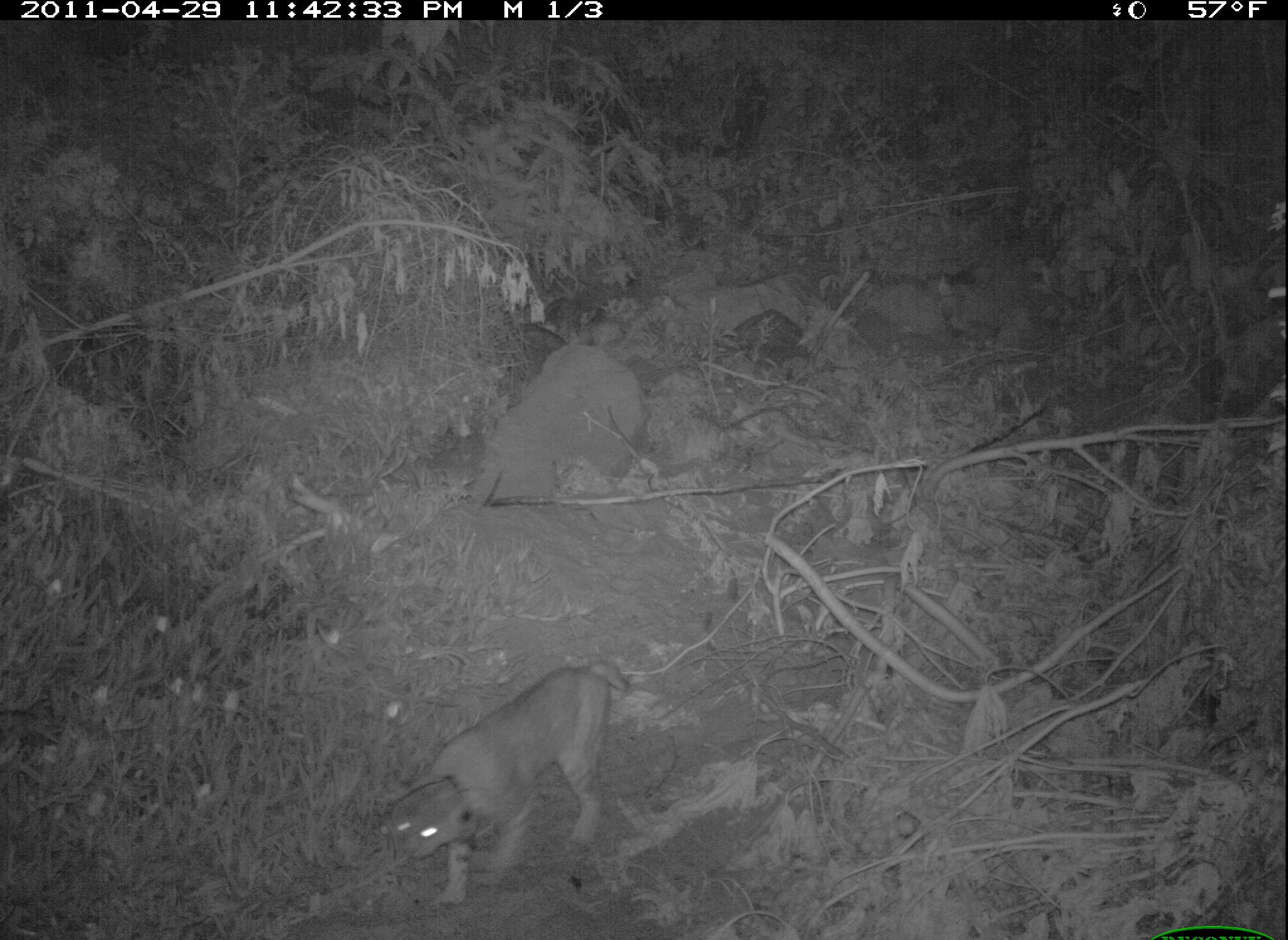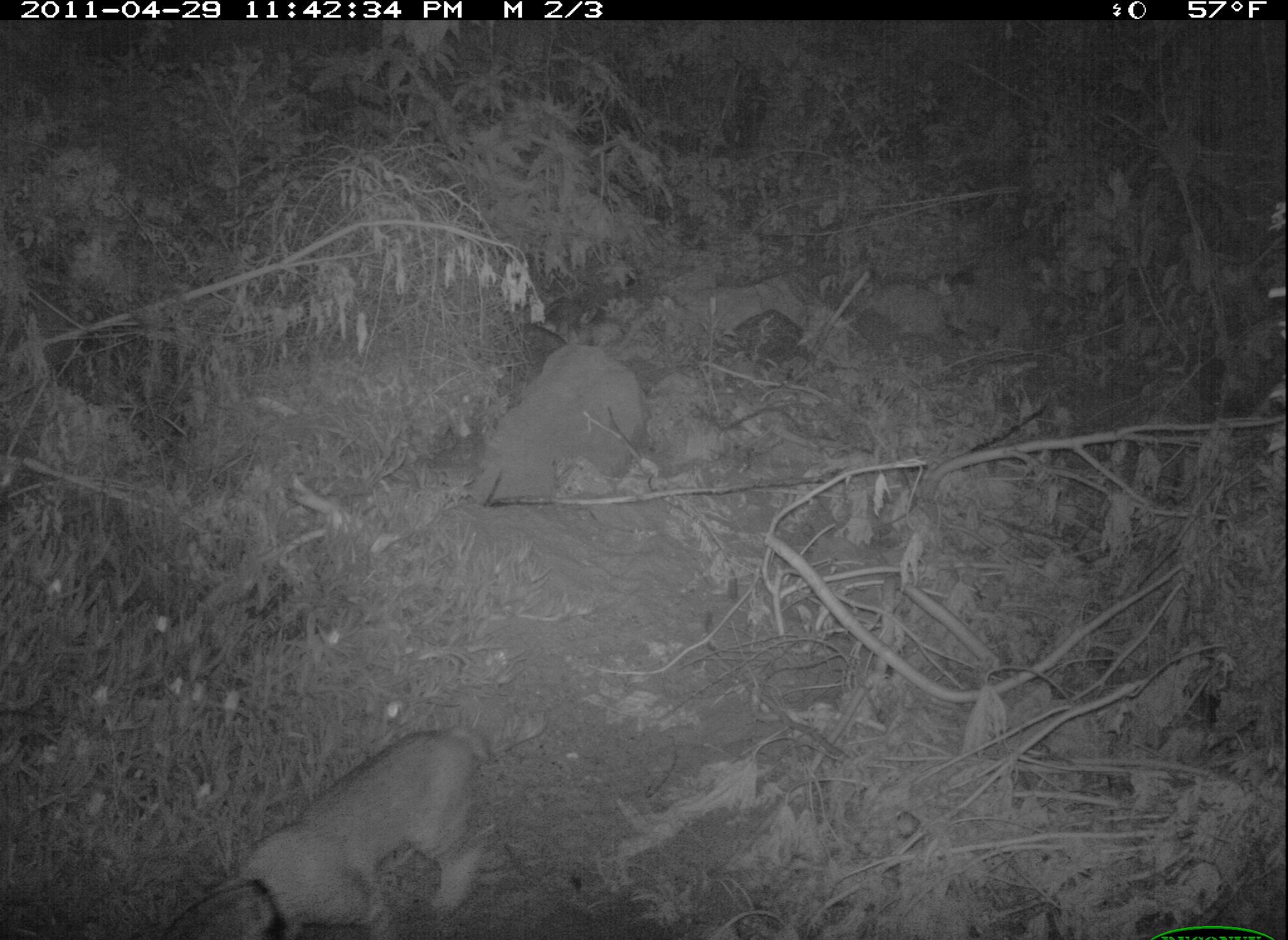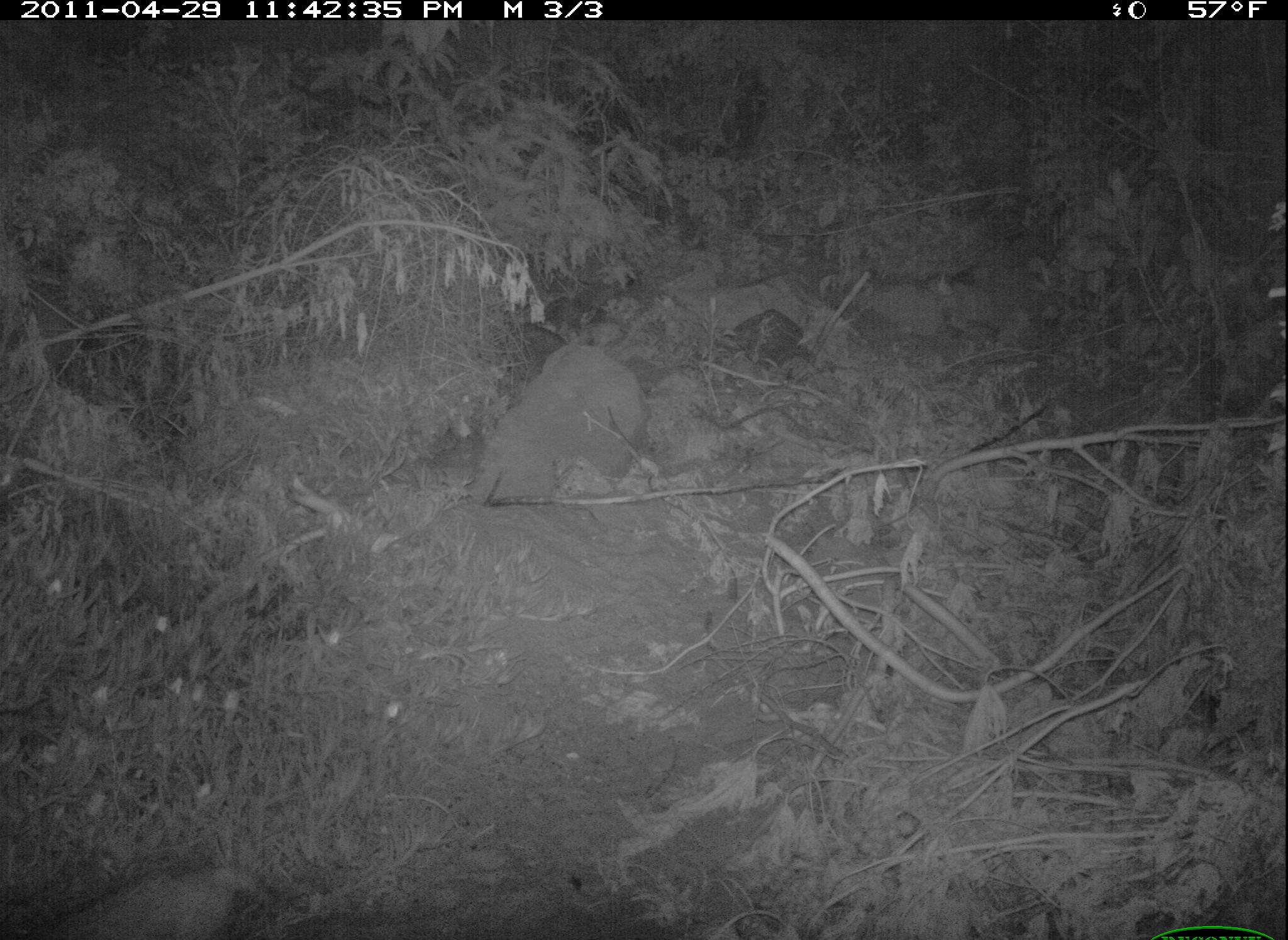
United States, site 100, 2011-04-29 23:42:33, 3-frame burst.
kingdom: Animalia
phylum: Chordata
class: Mammalia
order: Carnivora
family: Felidae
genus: Lynx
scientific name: Lynx rufus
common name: bobcat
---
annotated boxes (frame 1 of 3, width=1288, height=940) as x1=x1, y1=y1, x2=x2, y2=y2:
bobcat: x1=372, y1=646, x2=639, y2=915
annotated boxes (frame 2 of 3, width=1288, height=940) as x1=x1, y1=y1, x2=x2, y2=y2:
bobcat: x1=182, y1=707, x2=518, y2=937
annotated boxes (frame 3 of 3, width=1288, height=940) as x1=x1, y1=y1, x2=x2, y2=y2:
bobcat: x1=35, y1=849, x2=301, y2=940